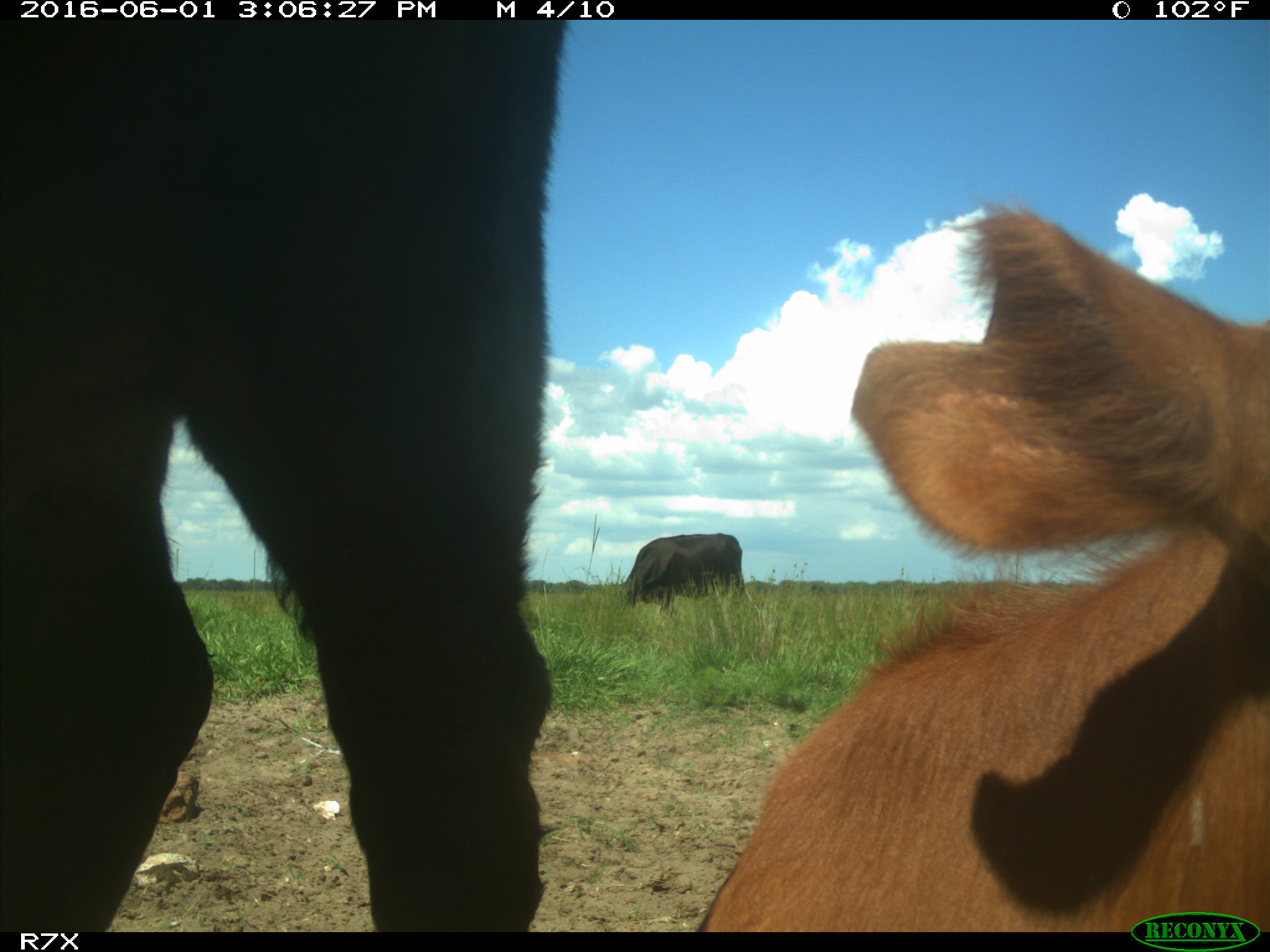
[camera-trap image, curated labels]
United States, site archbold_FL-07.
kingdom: Animalia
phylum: Chordata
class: Mammalia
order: Artiodactyla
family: Bovidae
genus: Bos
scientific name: Bos taurus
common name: domestic cow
Bos taurus (domestic cow).